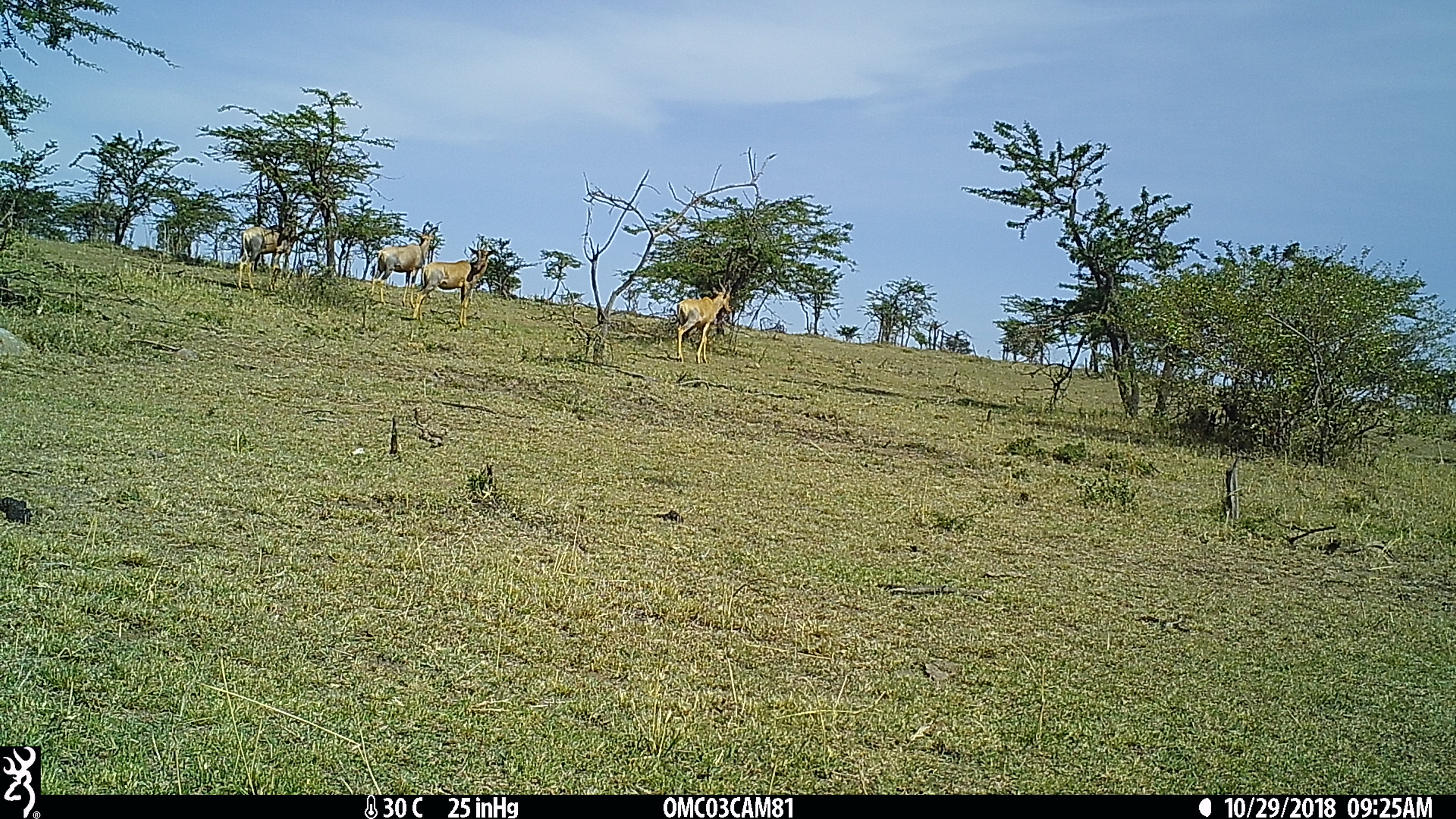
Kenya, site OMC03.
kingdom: Animalia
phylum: Chordata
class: Mammalia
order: Artiodactyla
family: Bovidae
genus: Damaliscus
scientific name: Damaliscus lunatus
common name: topi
Topi (Damaliscus lunatus).